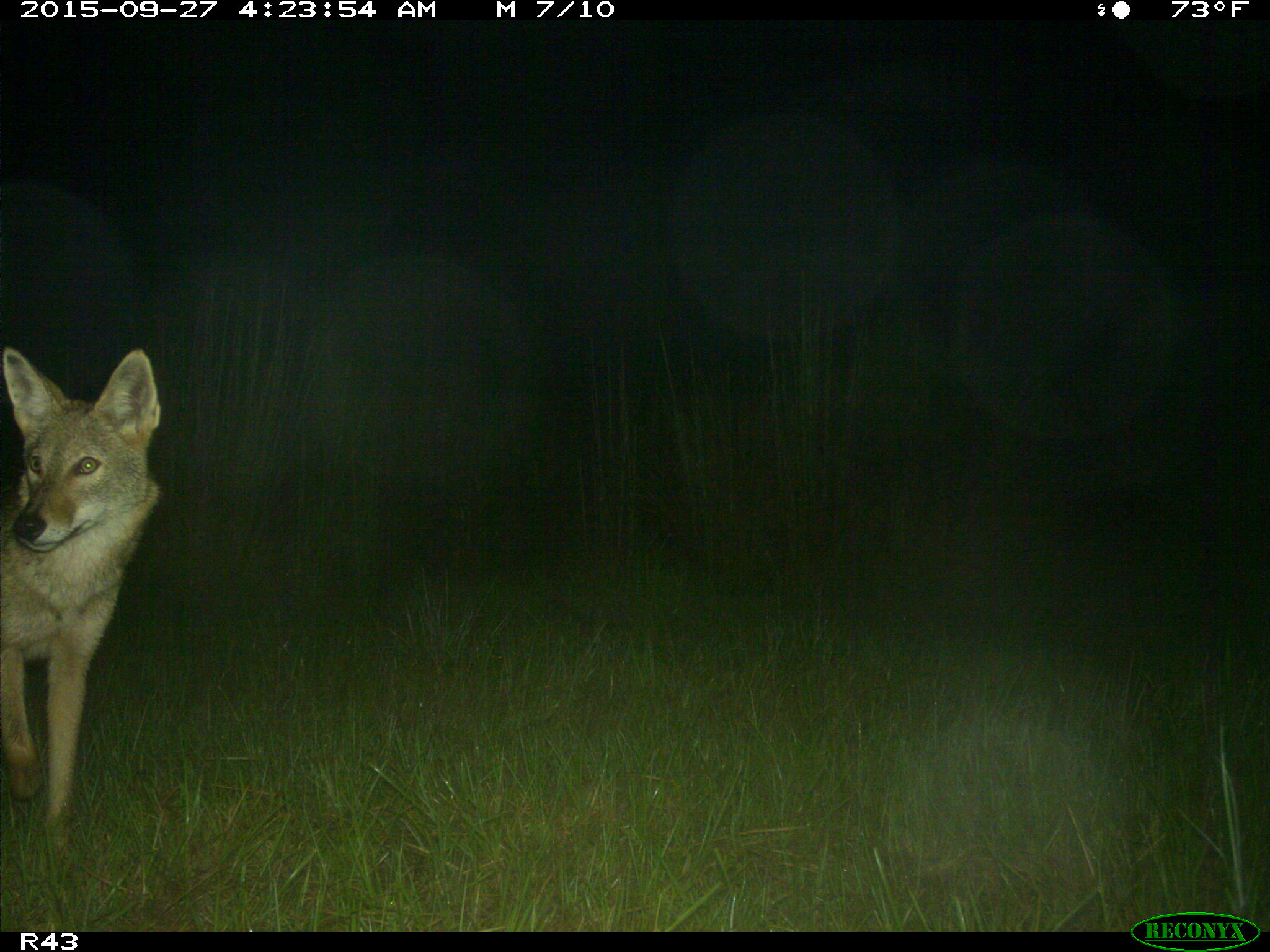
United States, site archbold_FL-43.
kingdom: Animalia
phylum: Chordata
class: Mammalia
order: Carnivora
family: Canidae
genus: Canis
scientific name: Canis latrans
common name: coyote